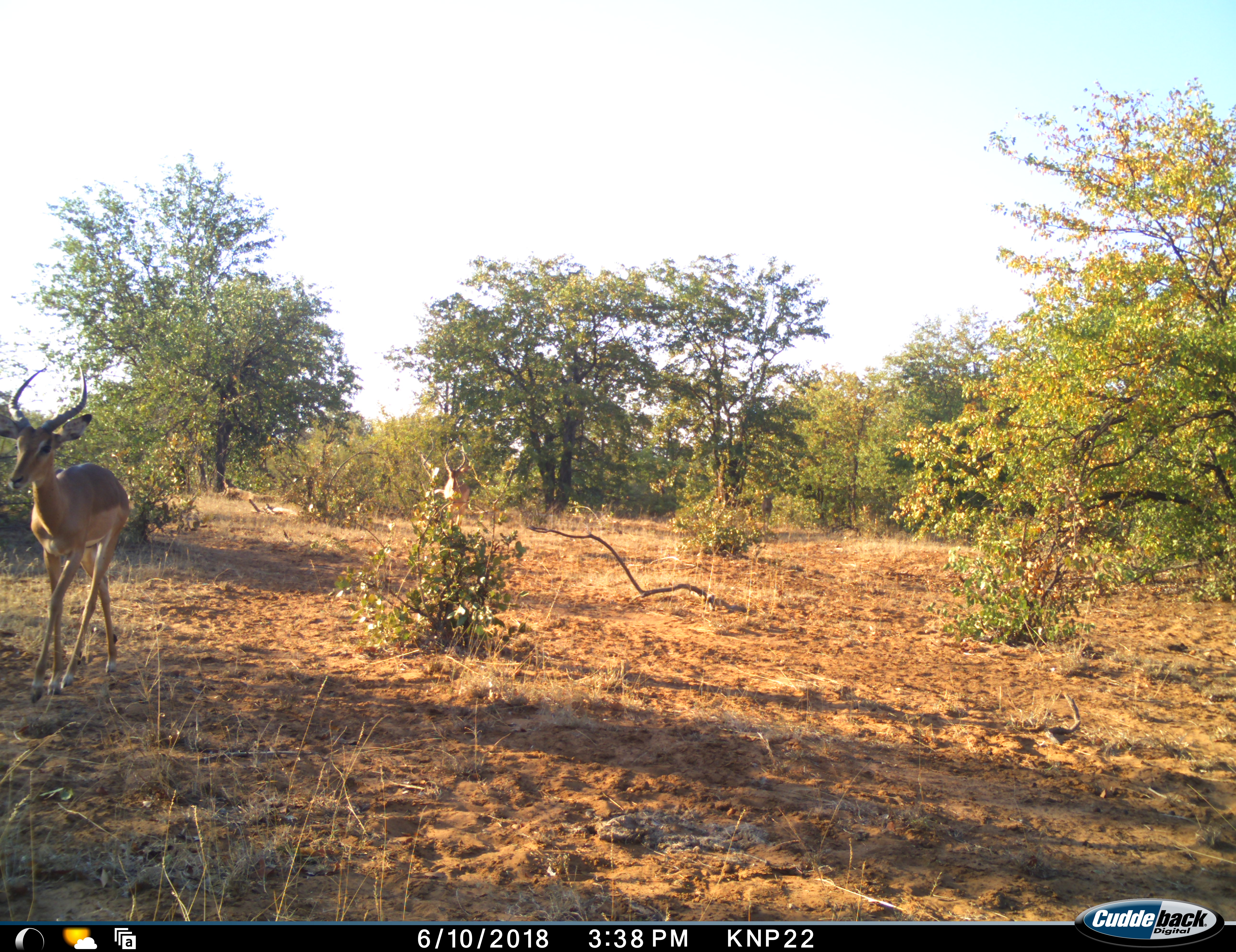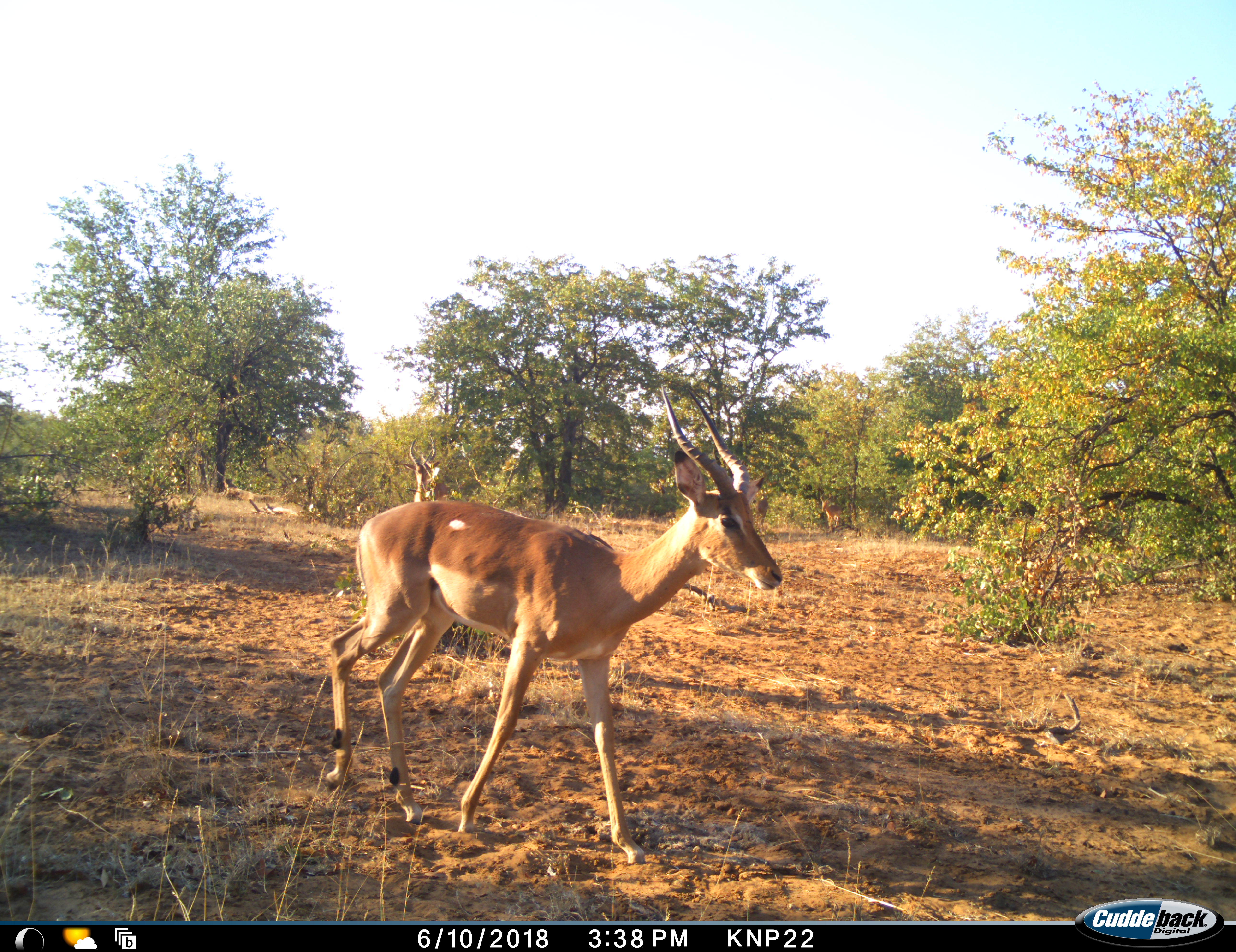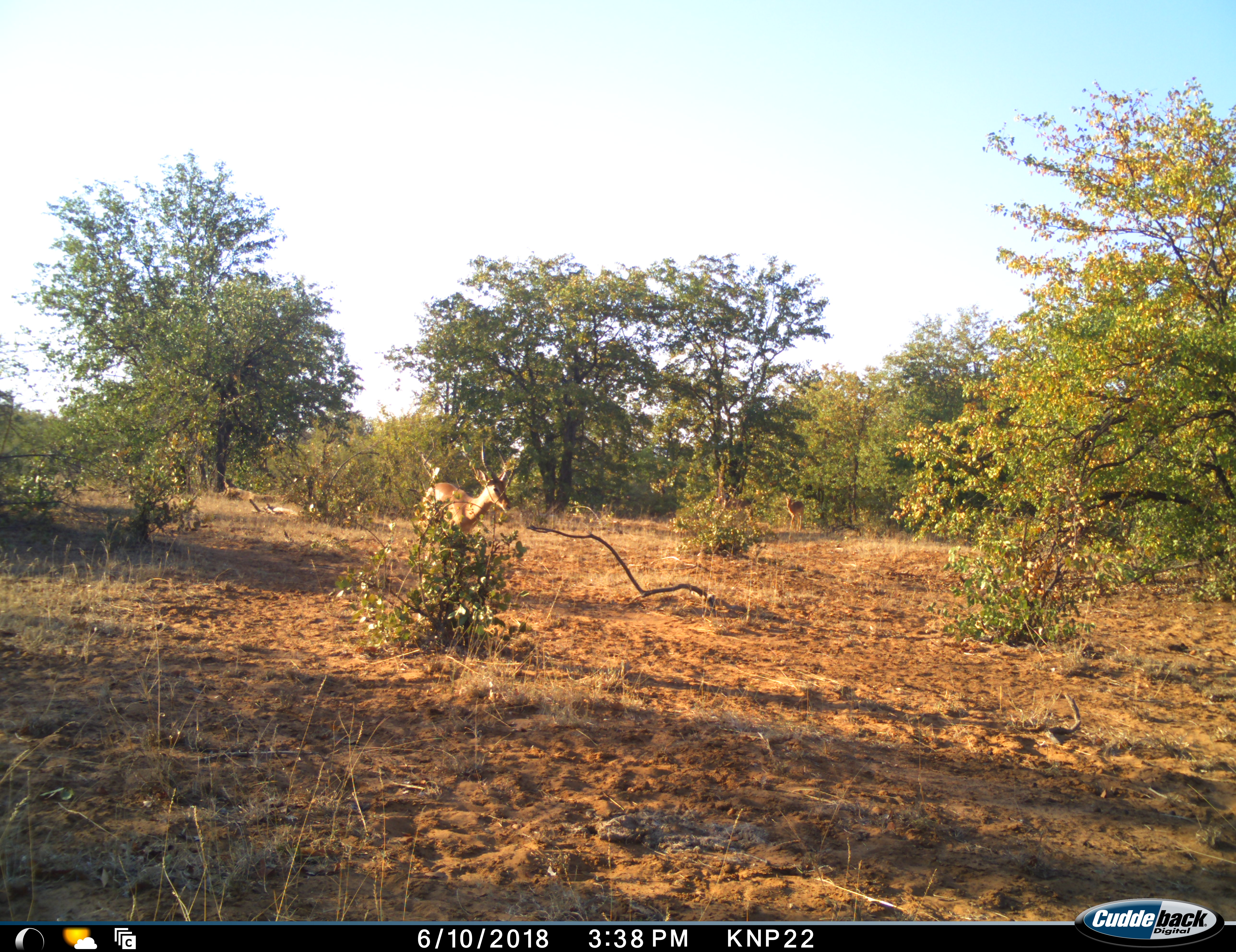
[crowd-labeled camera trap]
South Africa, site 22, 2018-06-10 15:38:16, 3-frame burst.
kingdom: Animalia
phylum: Chordata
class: Mammalia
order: Artiodactyla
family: Bovidae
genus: Aepyceros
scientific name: Aepyceros melampus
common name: impala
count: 3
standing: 10%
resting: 0%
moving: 100%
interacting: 0%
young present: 0%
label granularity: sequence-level